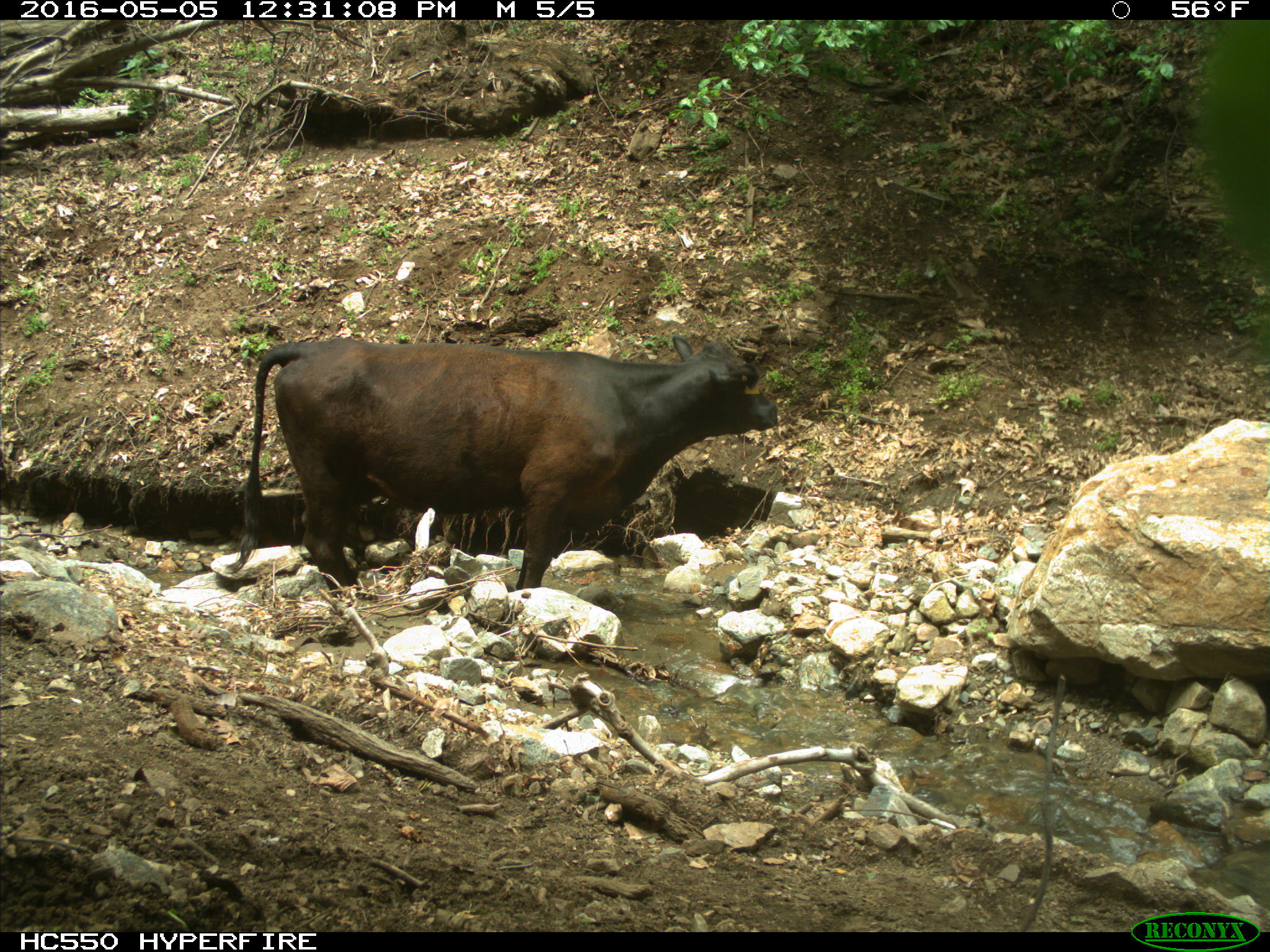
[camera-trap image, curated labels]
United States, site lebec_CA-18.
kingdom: Animalia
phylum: Chordata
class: Mammalia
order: Artiodactyla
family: Bovidae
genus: Bos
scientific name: Bos taurus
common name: domestic cow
Bos taurus (domestic cow).